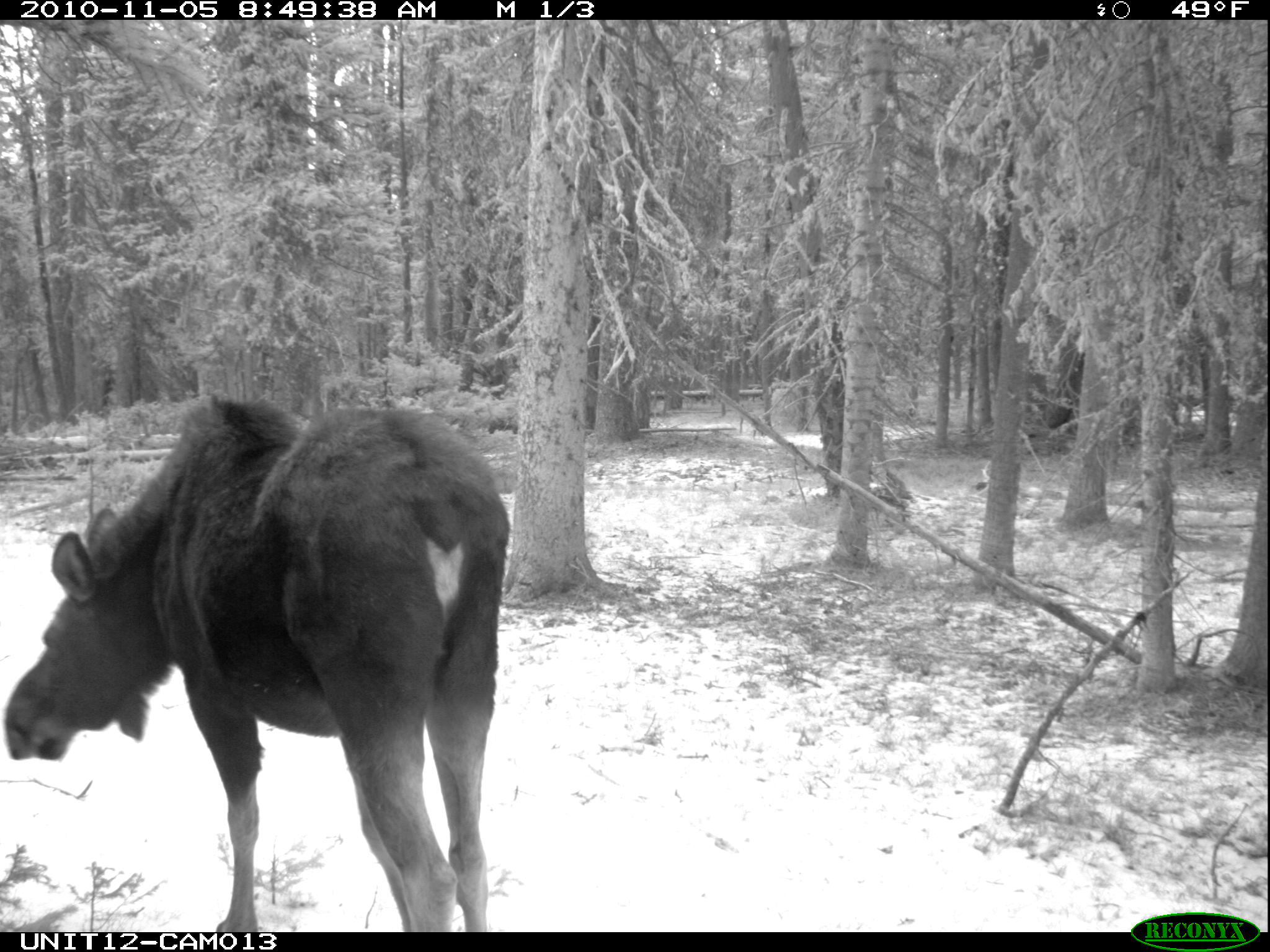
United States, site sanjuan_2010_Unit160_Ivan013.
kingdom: Animalia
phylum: Chordata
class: Mammalia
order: Artiodactyla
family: Cervidae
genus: Alces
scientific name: Alces alces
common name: moose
Alces alces (moose).